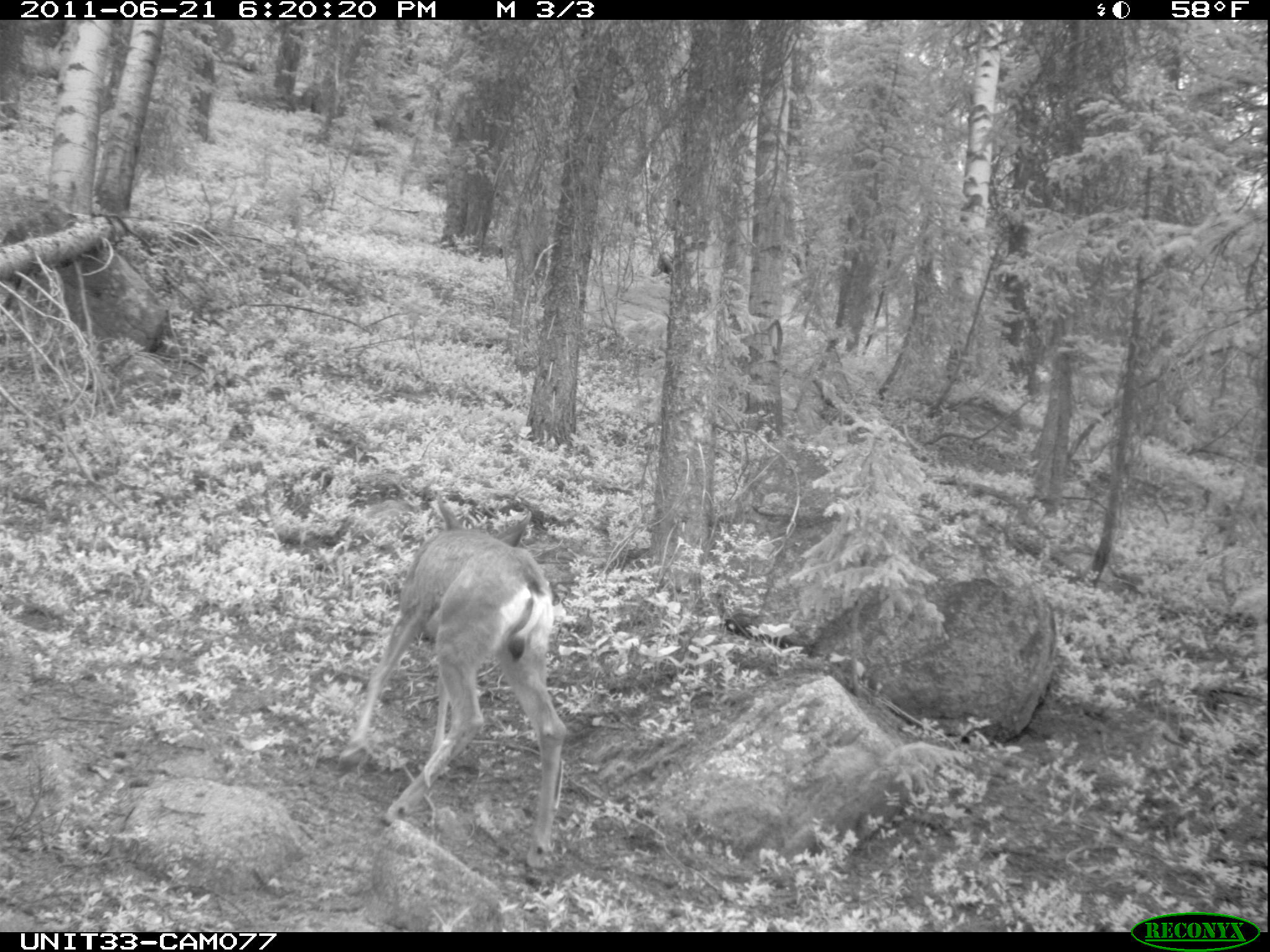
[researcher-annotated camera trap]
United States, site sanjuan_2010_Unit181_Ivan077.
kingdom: Animalia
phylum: Chordata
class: Mammalia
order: Artiodactyla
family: Cervidae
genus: Odocoileus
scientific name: Odocoileus hemionus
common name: mule deer